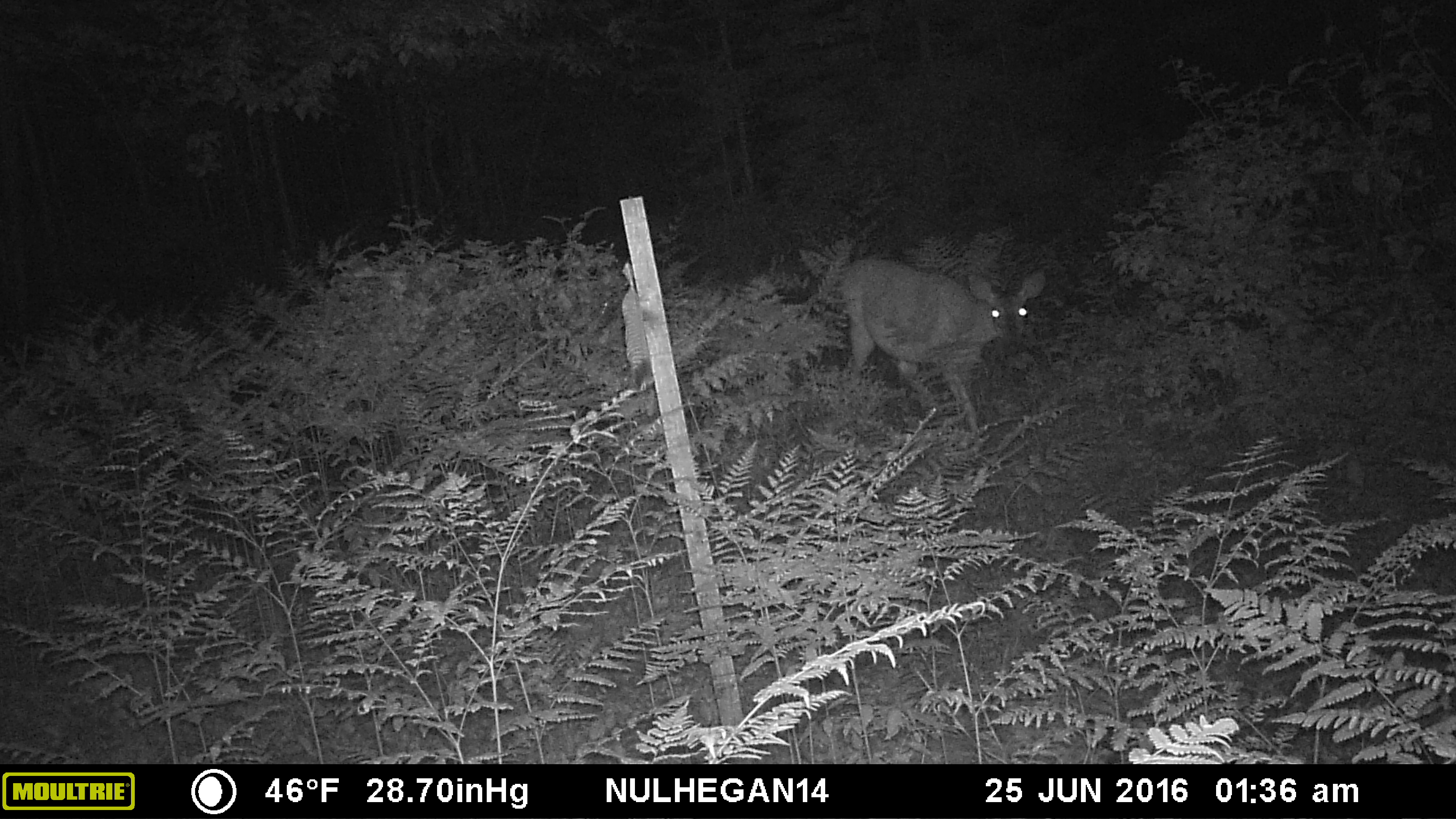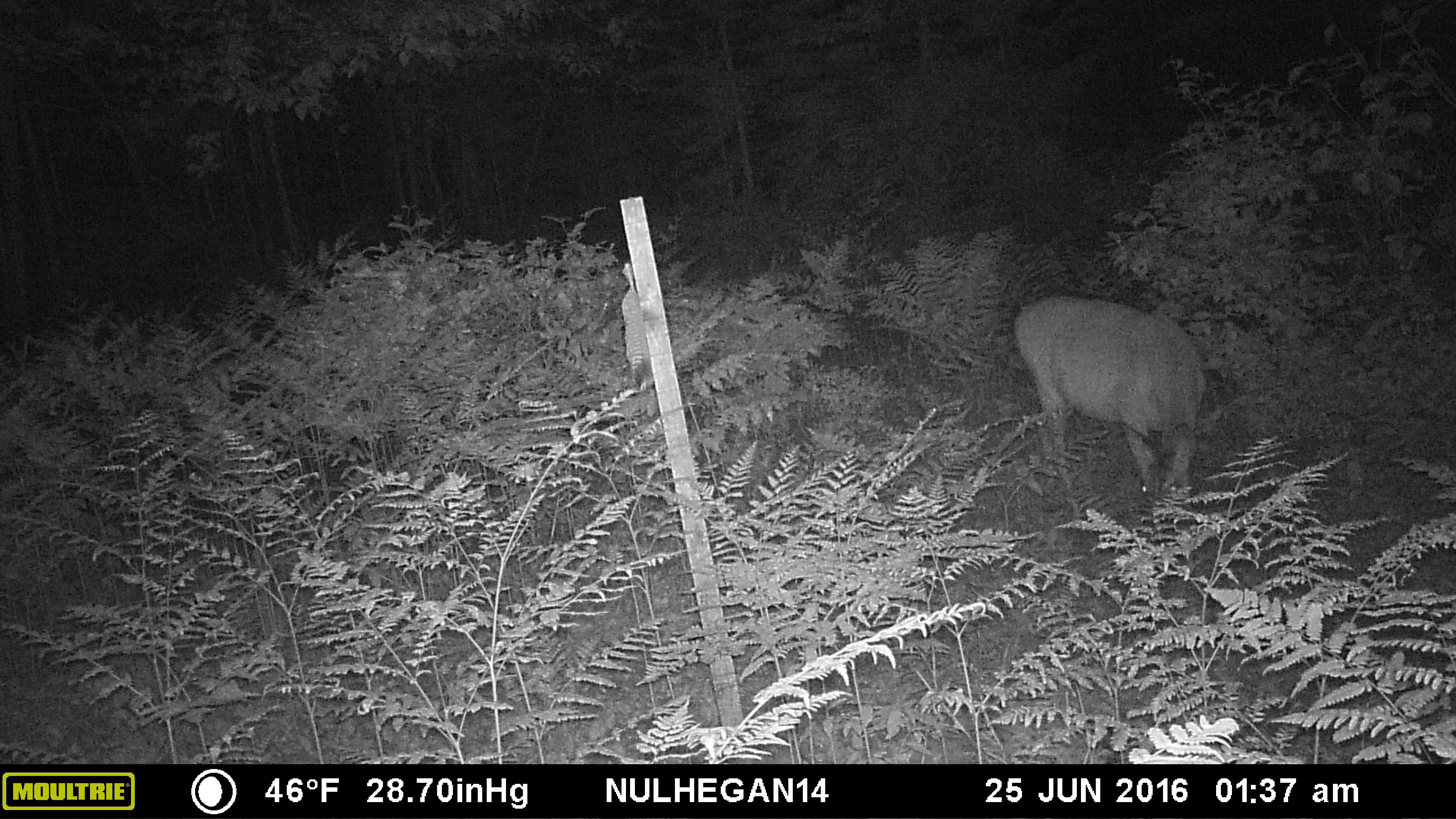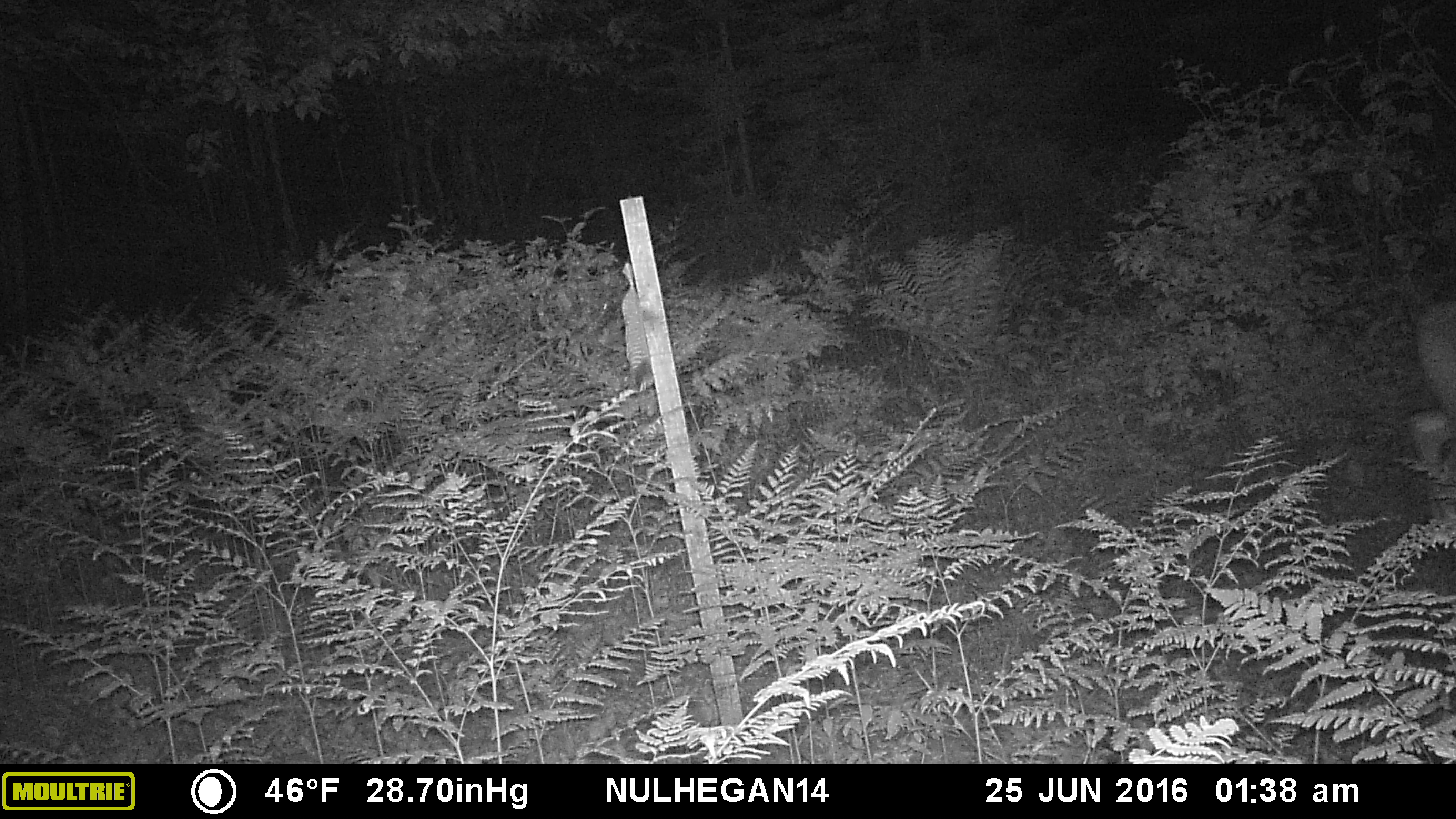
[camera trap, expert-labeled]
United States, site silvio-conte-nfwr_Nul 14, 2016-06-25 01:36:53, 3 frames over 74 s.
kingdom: Animalia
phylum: Chordata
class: Mammalia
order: Artiodactyla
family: Cervidae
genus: Odocoileus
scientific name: Odocoileus virginianus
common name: white-tailed deer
White-tailed deer (Odocoileus virginianus).